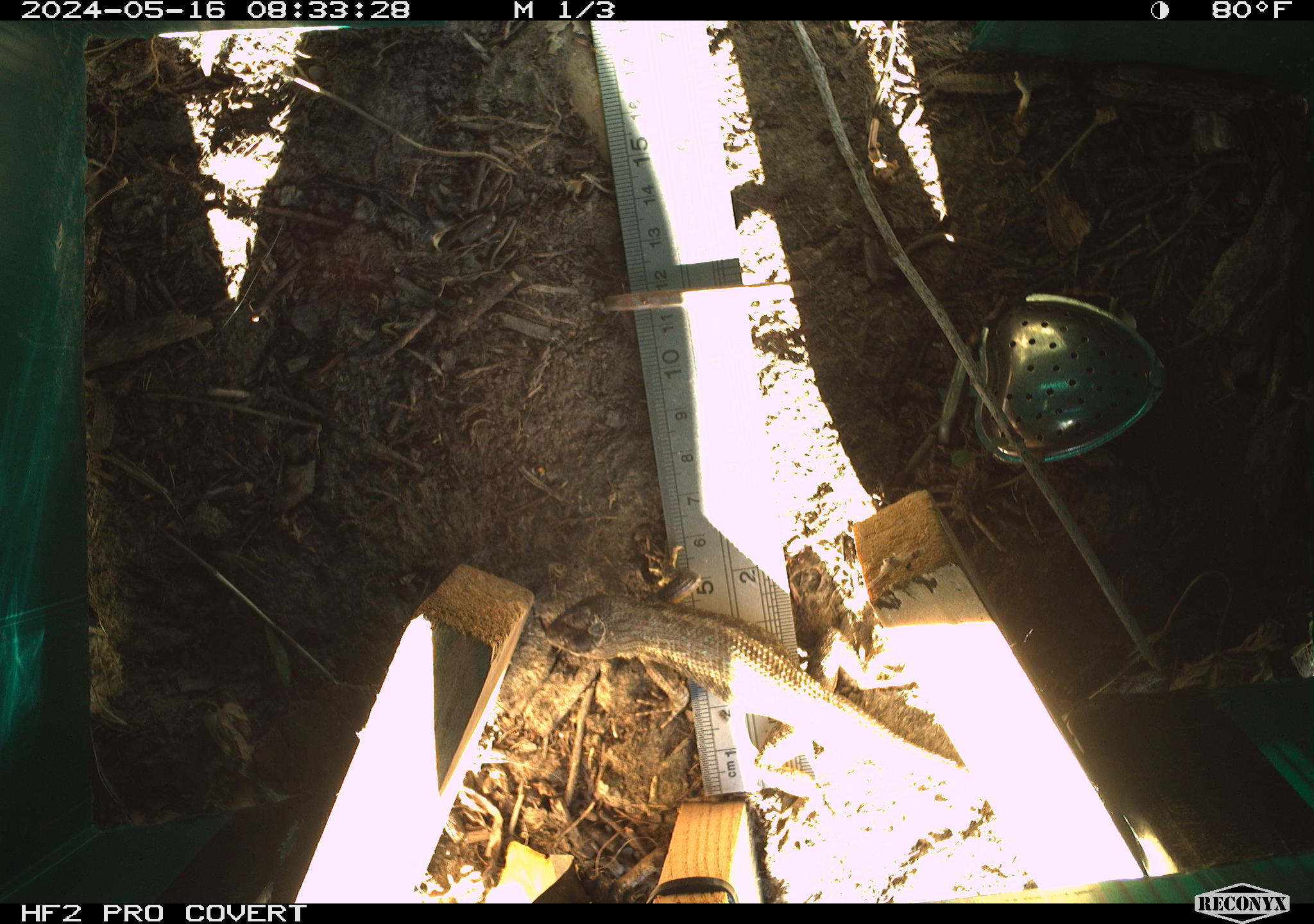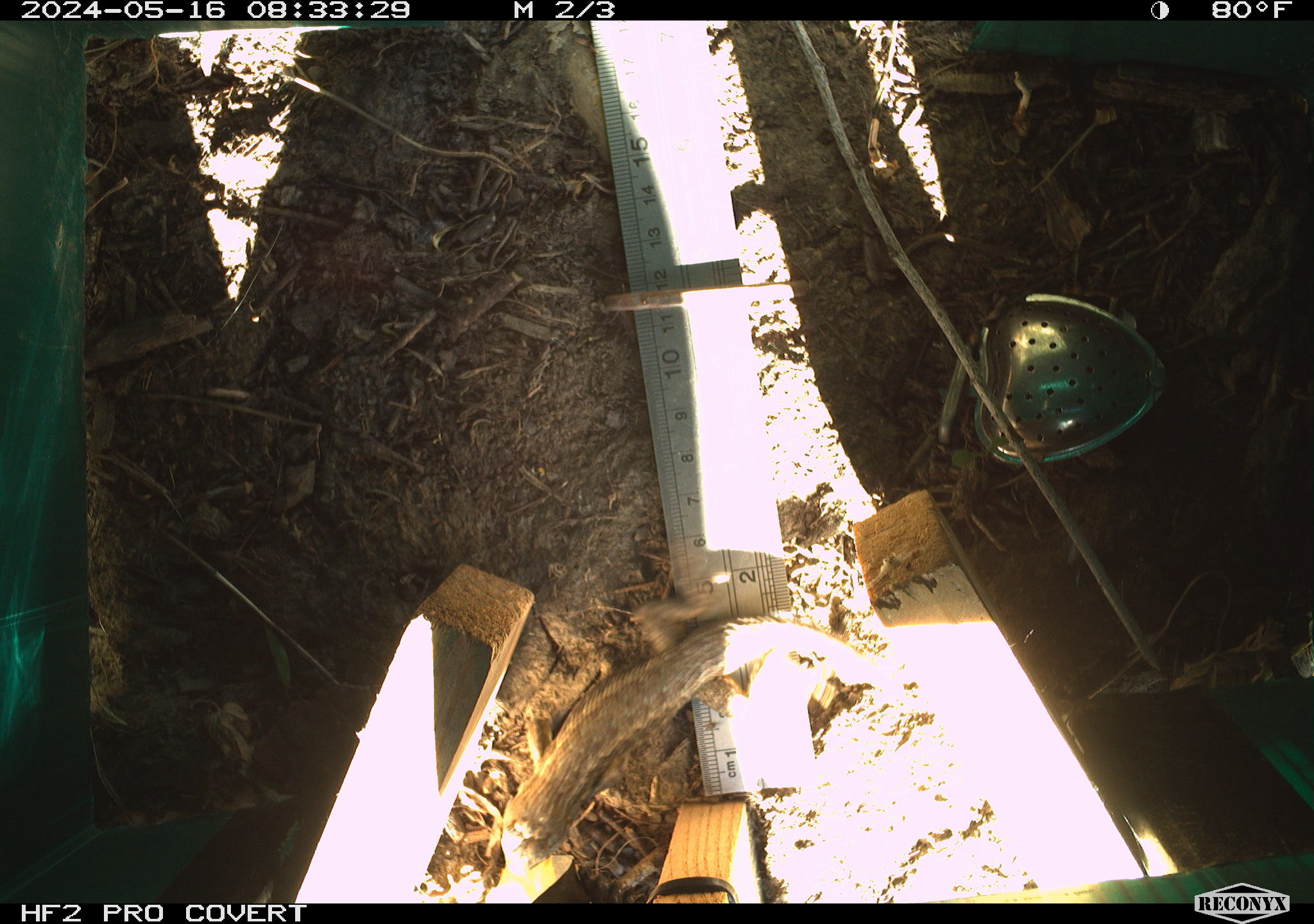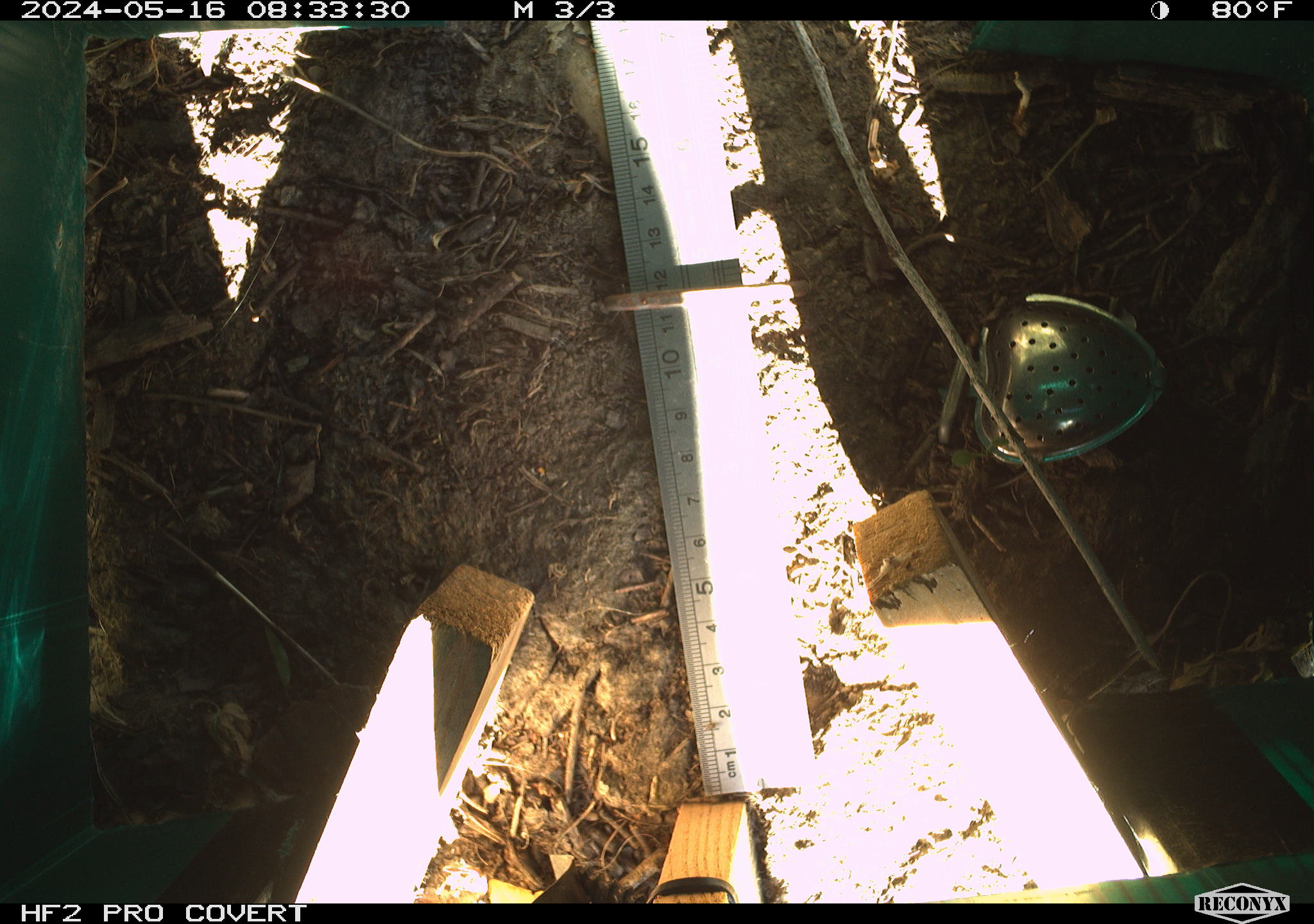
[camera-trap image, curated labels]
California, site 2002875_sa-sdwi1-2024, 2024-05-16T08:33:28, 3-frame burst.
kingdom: Animalia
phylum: Chordata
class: Reptilia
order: Squamata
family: Phrynosomatidae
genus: Sceloporus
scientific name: Sceloporus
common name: spiny lizards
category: sceloporus species